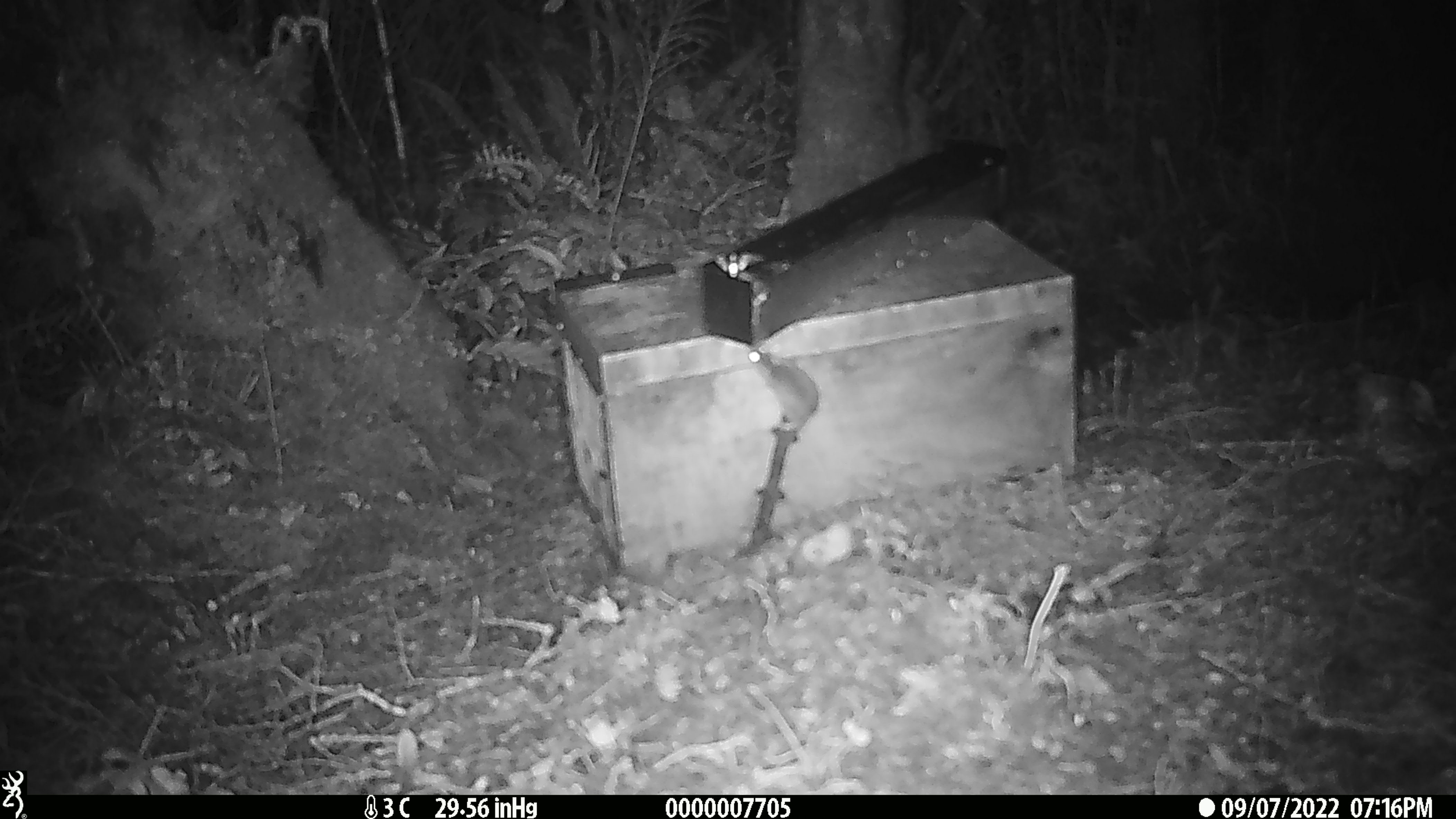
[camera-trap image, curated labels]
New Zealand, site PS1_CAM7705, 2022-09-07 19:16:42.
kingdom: Animalia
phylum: Chordata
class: Mammalia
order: Rodentia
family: Muridae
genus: Mus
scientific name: Mus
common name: mouse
Mouse (Mus).